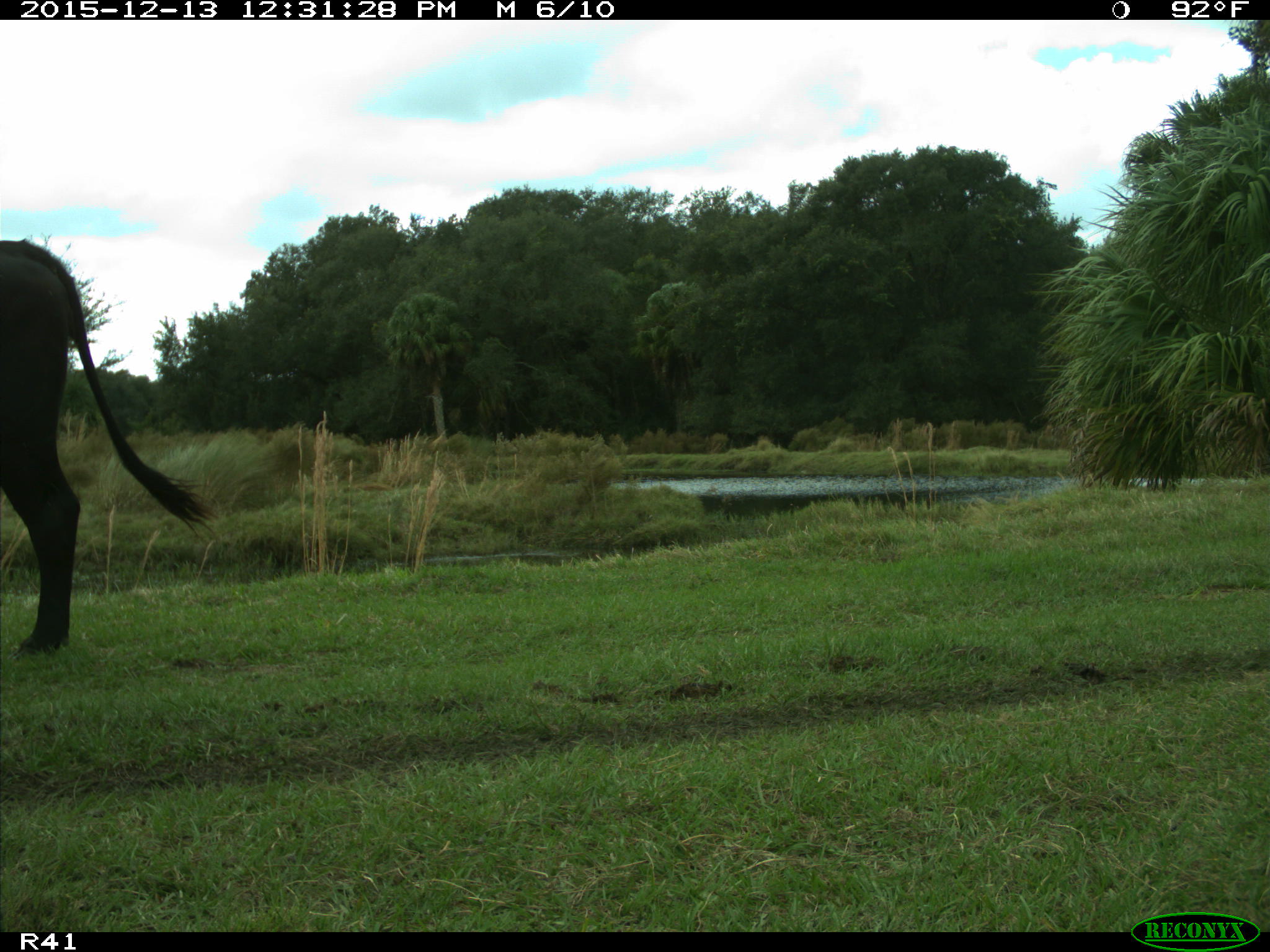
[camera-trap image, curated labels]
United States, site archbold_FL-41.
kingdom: Animalia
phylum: Chordata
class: Mammalia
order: Artiodactyla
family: Bovidae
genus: Bos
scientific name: Bos taurus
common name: domestic cow